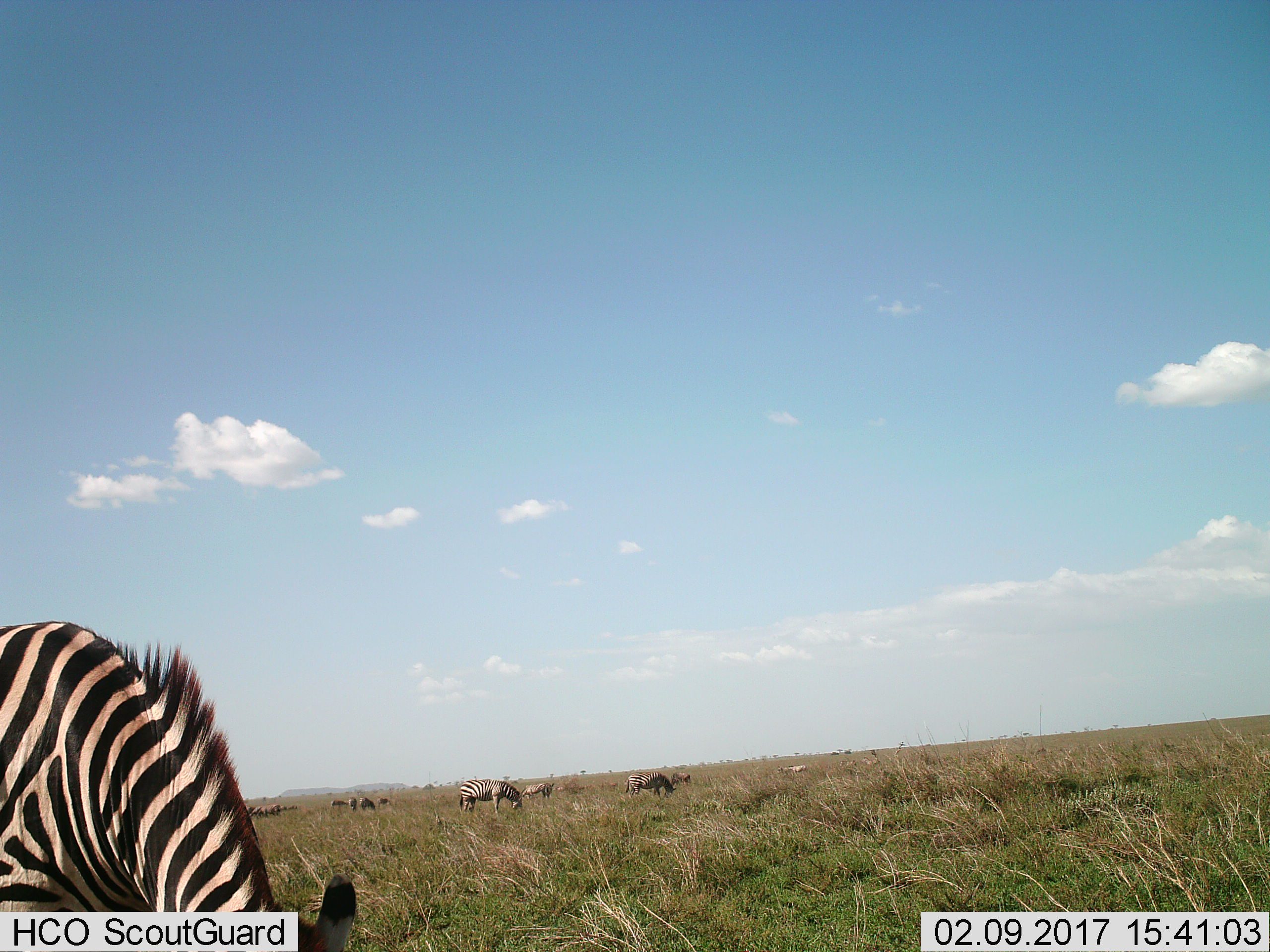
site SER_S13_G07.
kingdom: Animalia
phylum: Chordata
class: Mammalia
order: Perissodactyla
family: Equidae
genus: Equus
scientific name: Equus quagga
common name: plains zebra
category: zebraplains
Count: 6.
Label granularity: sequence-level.